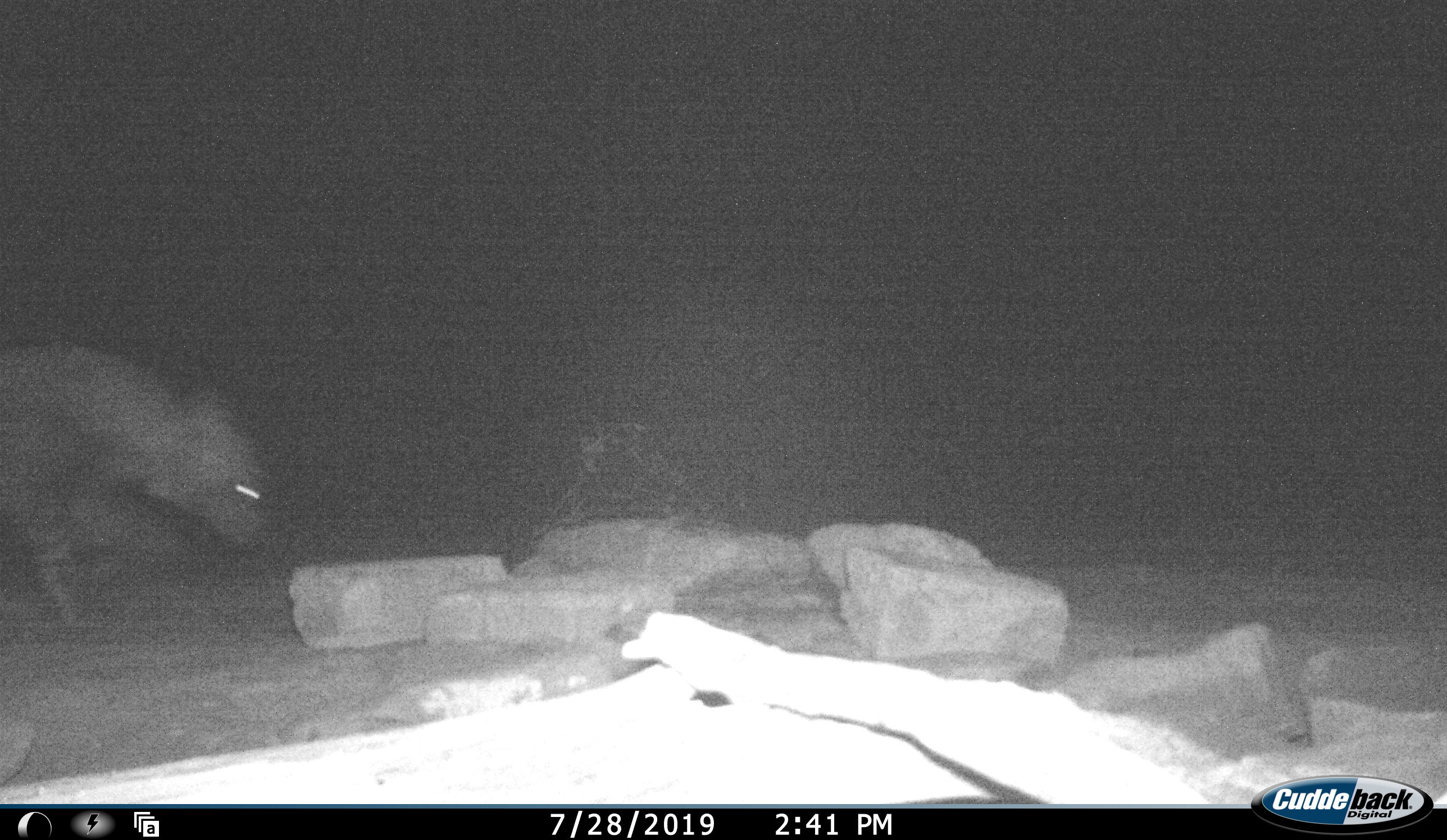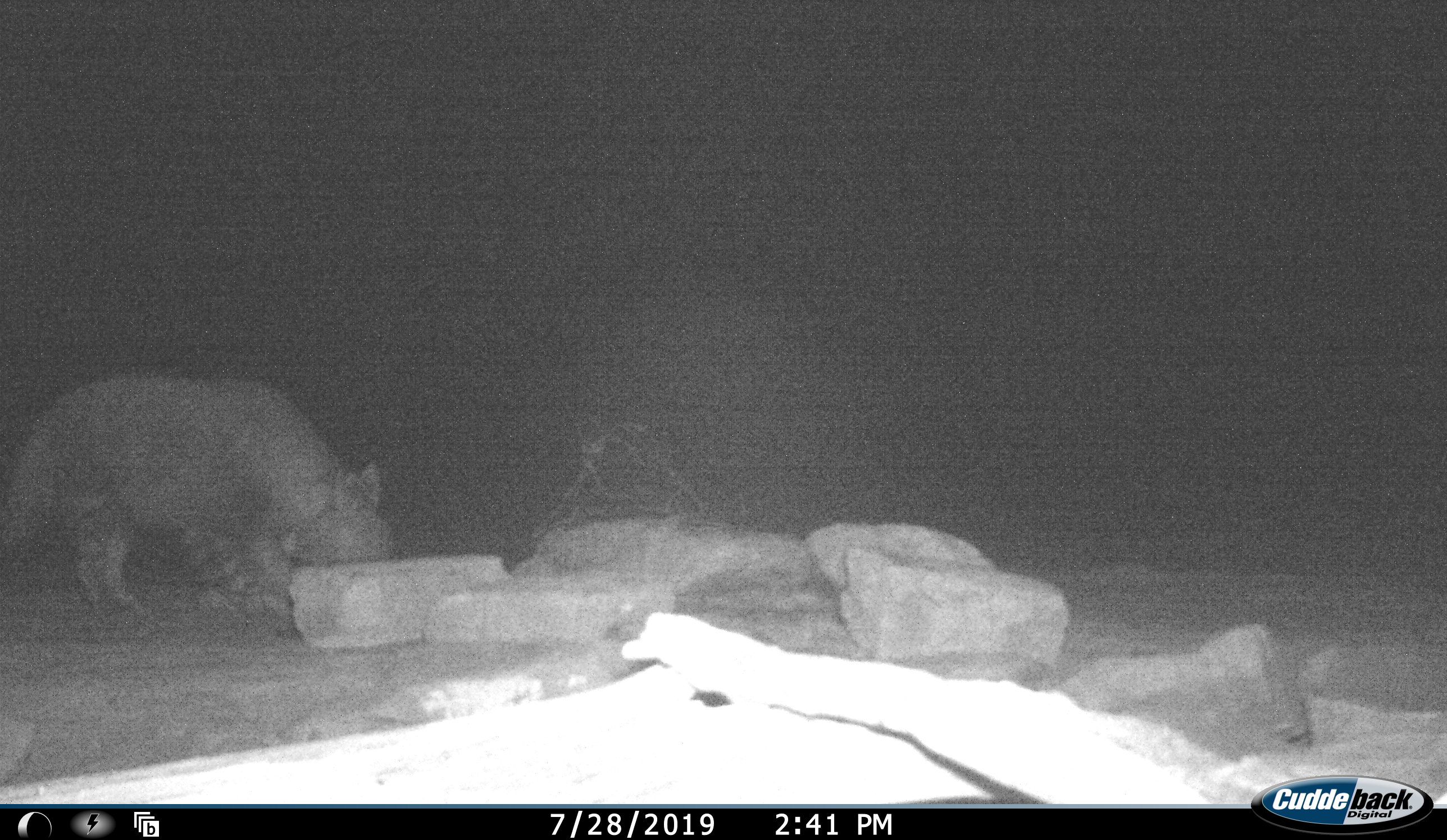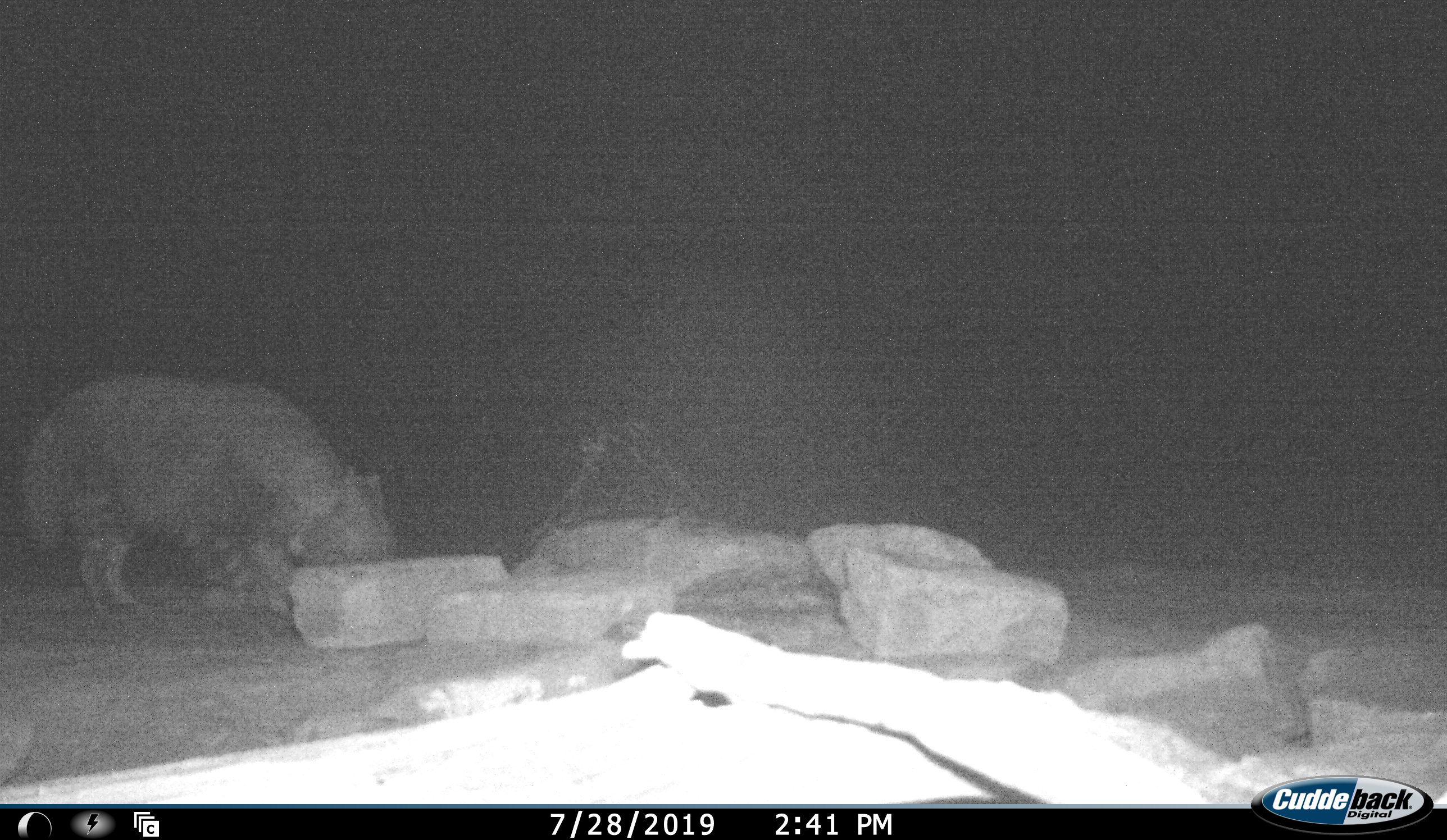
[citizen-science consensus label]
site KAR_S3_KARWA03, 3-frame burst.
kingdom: Animalia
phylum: Chordata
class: Mammalia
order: Carnivora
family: Hyaenidae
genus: Parahyaena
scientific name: Parahyaena brunnea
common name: brown hyena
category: hyenabrown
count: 1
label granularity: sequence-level